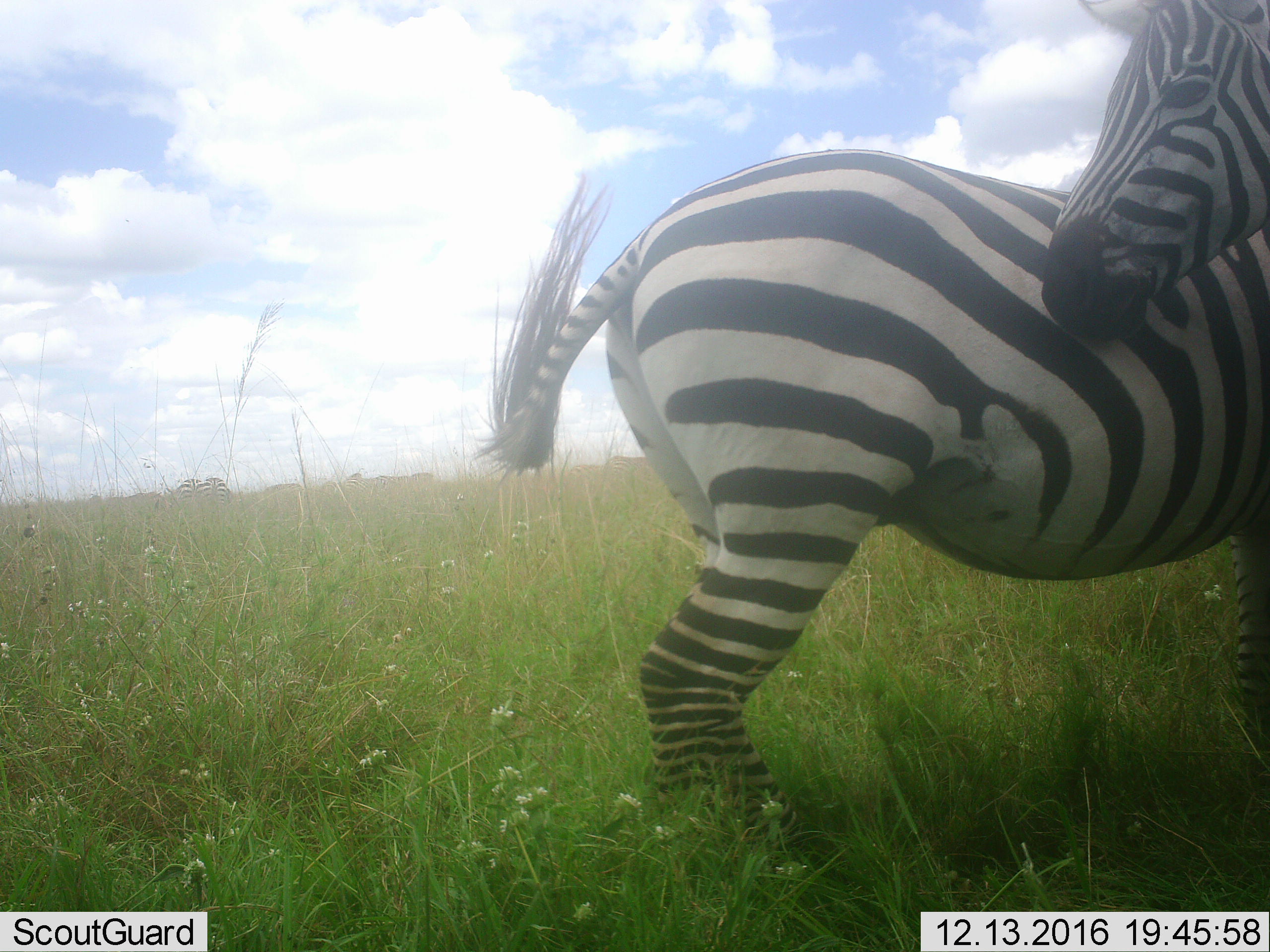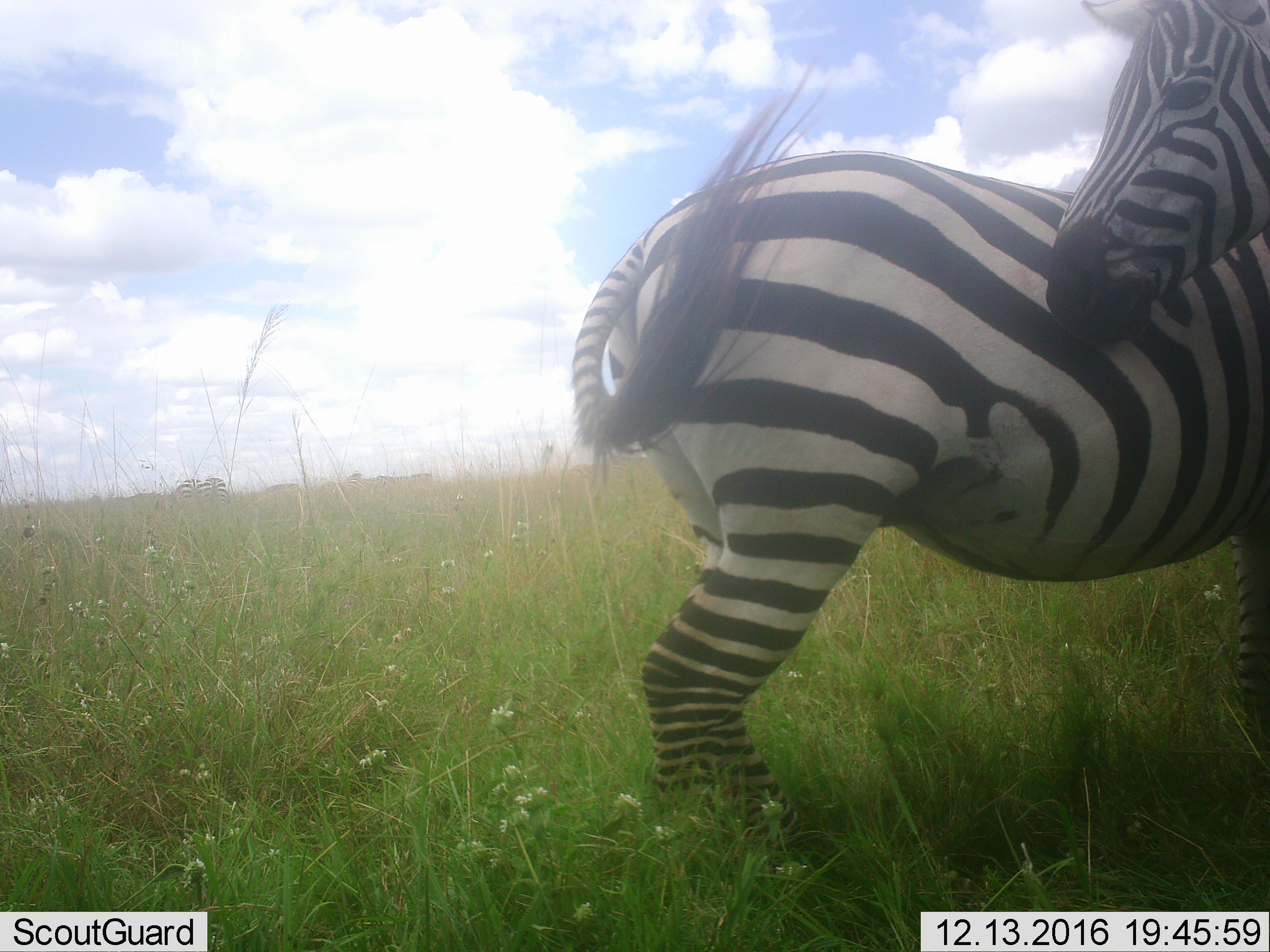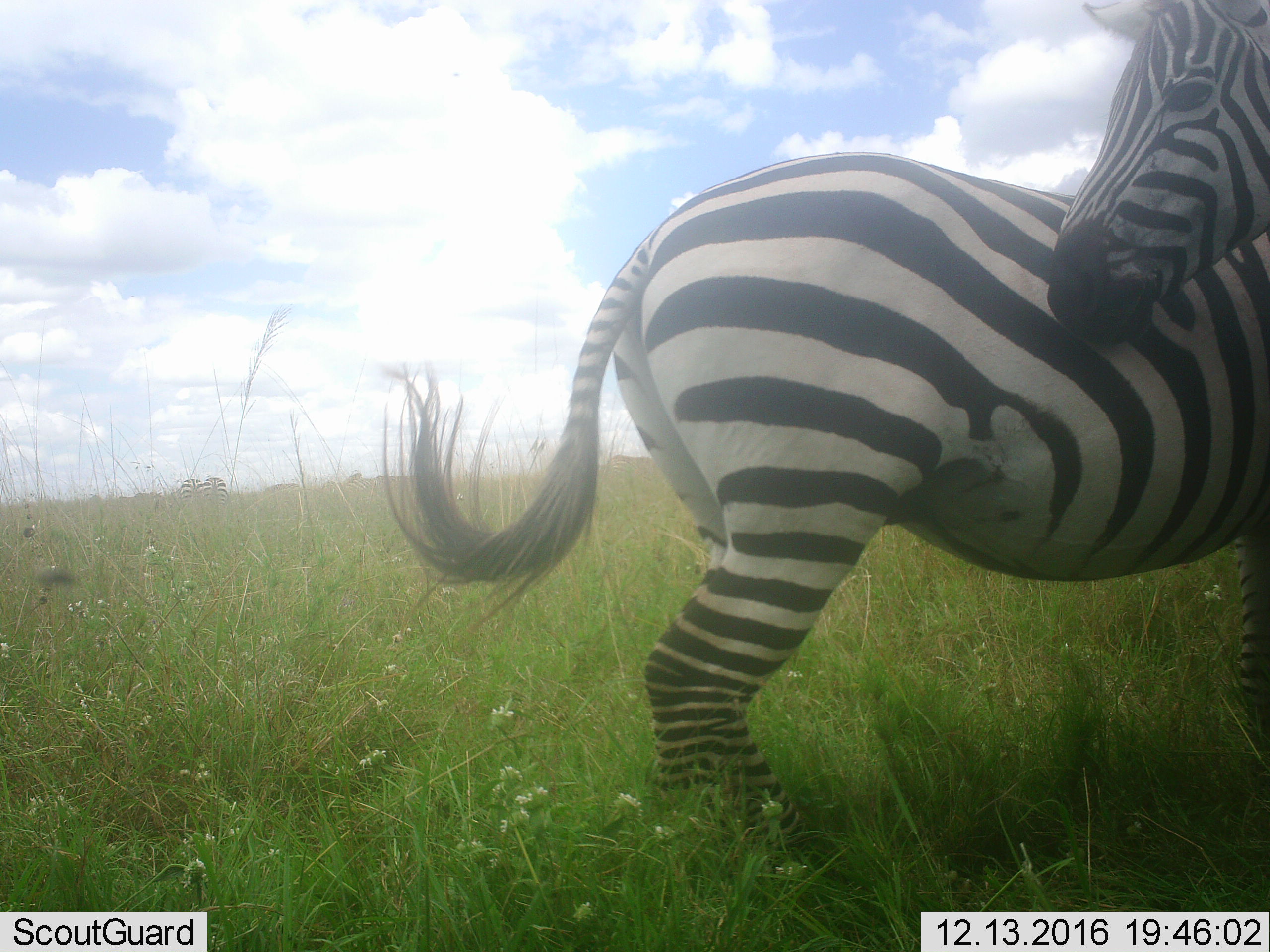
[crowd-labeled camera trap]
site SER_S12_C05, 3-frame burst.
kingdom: Animalia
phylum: Chordata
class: Mammalia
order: Perissodactyla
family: Equidae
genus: Equus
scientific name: Equus quagga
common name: plains zebra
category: zebraplains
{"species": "zebraplains (plains zebra) (Equus quagga)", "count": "2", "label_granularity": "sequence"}